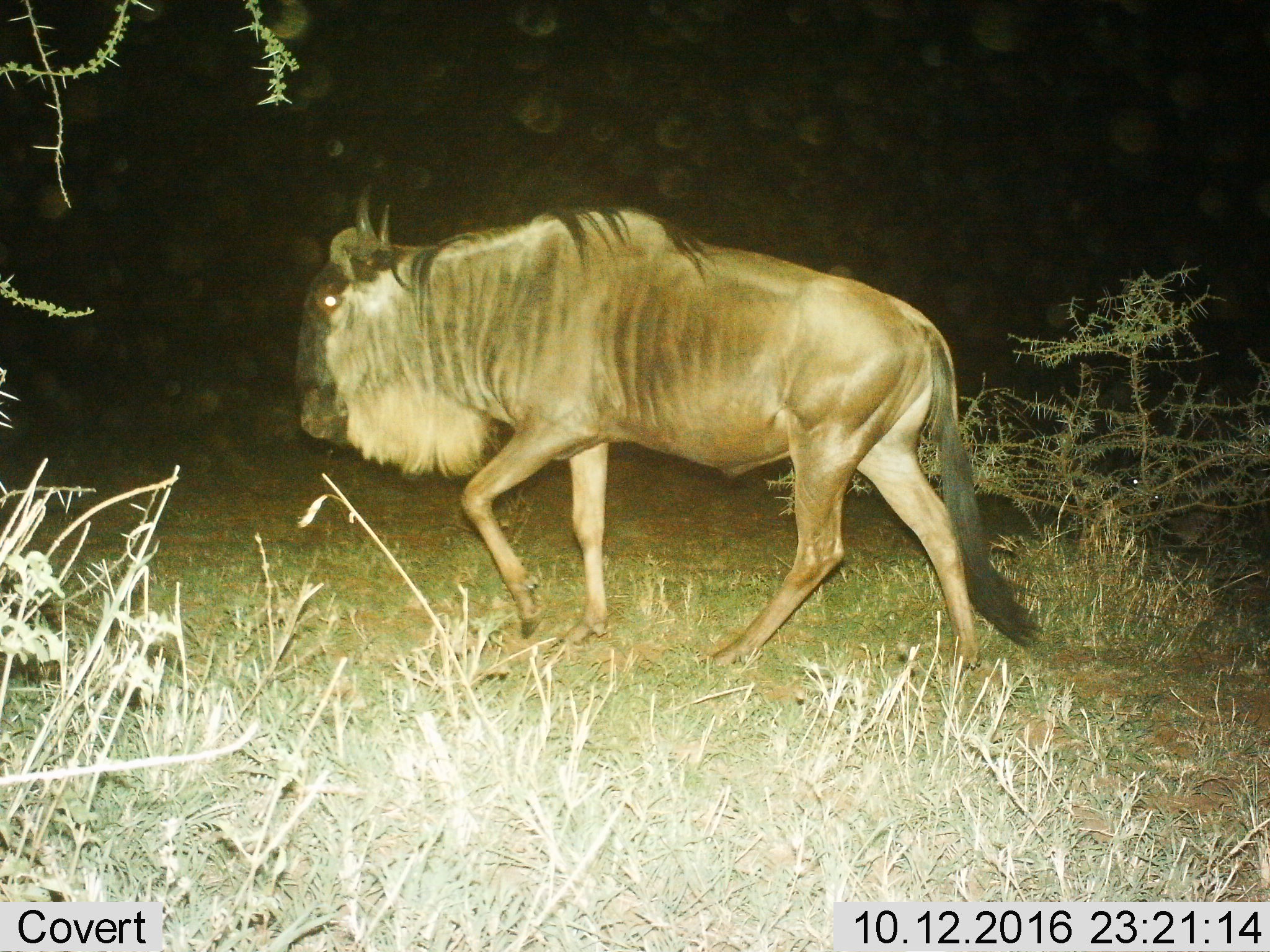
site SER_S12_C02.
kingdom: Animalia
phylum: Chordata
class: Mammalia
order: Artiodactyla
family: Bovidae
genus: Connochaetes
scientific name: Connochaetes taurinus taurinus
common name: blue wildebeest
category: wildebeestblue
Wildebeestblue (blue wildebeest) (Connochaetes taurinus taurinus), count 1. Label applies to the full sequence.